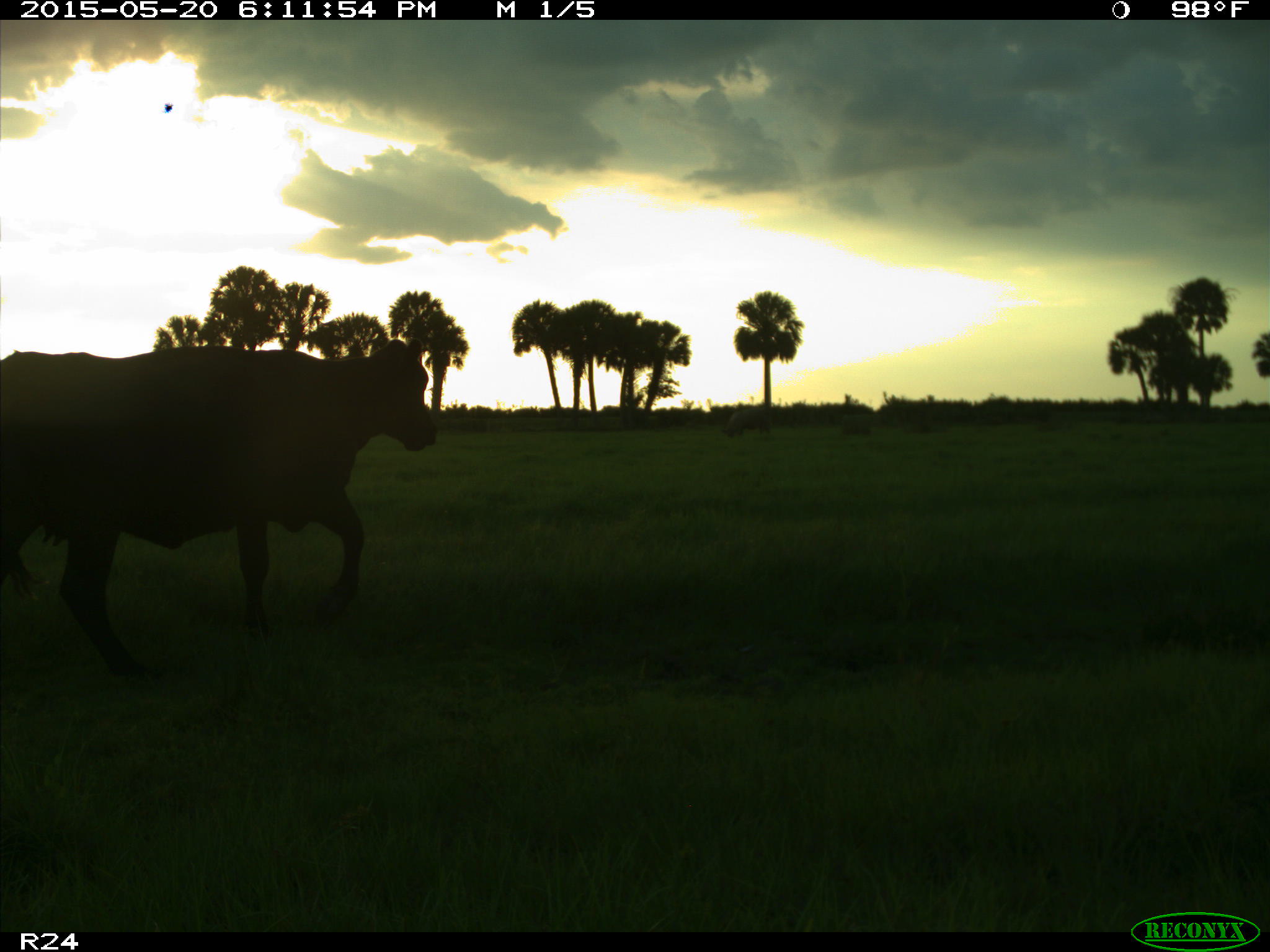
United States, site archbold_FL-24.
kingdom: Animalia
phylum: Chordata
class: Mammalia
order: Artiodactyla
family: Bovidae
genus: Bos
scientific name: Bos taurus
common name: domestic cow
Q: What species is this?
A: Bos taurus (domestic cow).